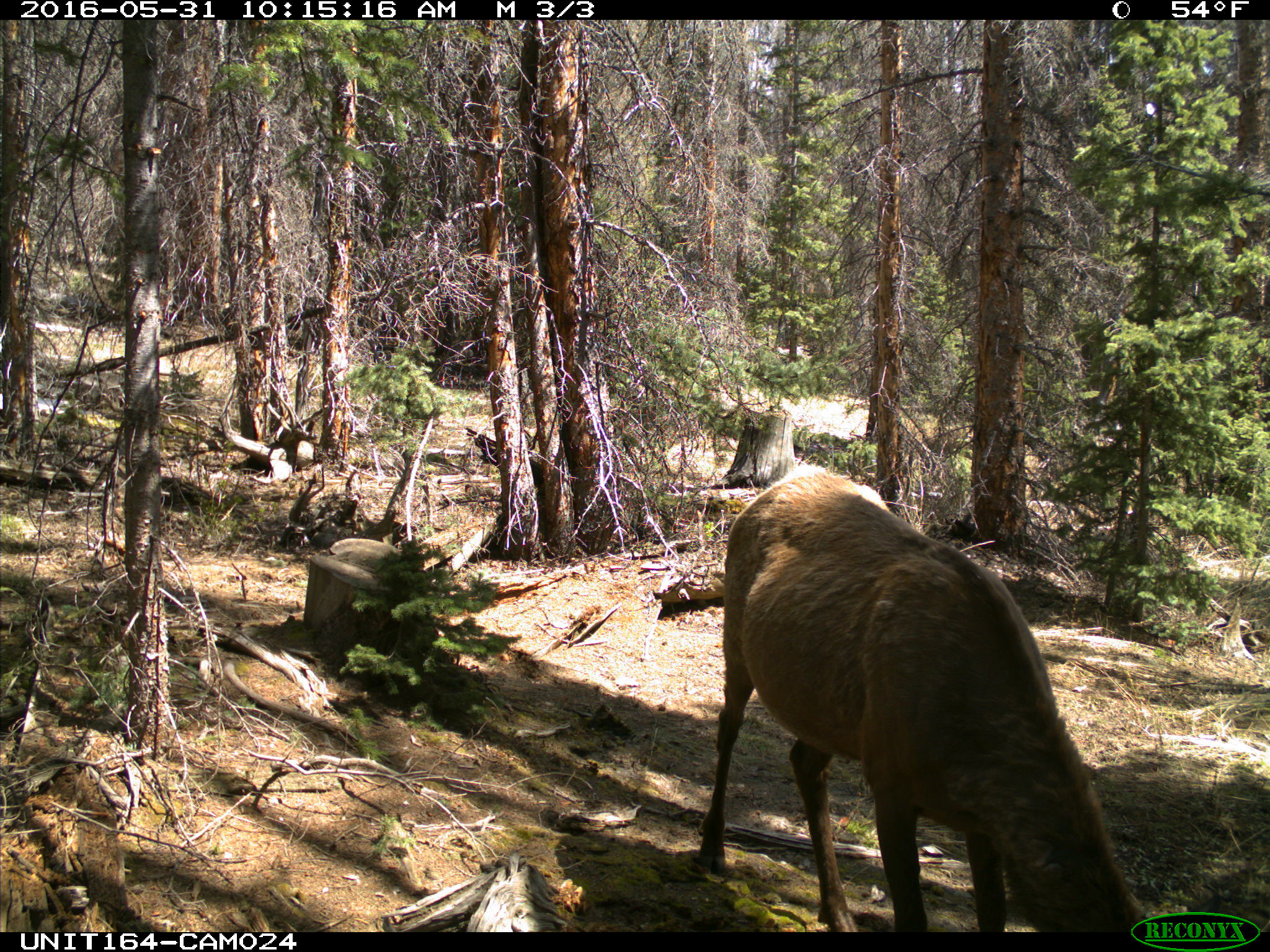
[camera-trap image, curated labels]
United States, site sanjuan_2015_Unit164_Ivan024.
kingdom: Animalia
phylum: Chordata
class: Mammalia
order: Artiodactyla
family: Cervidae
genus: Cervus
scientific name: Cervus elaphus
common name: red deer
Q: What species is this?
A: Cervus elaphus (red deer).